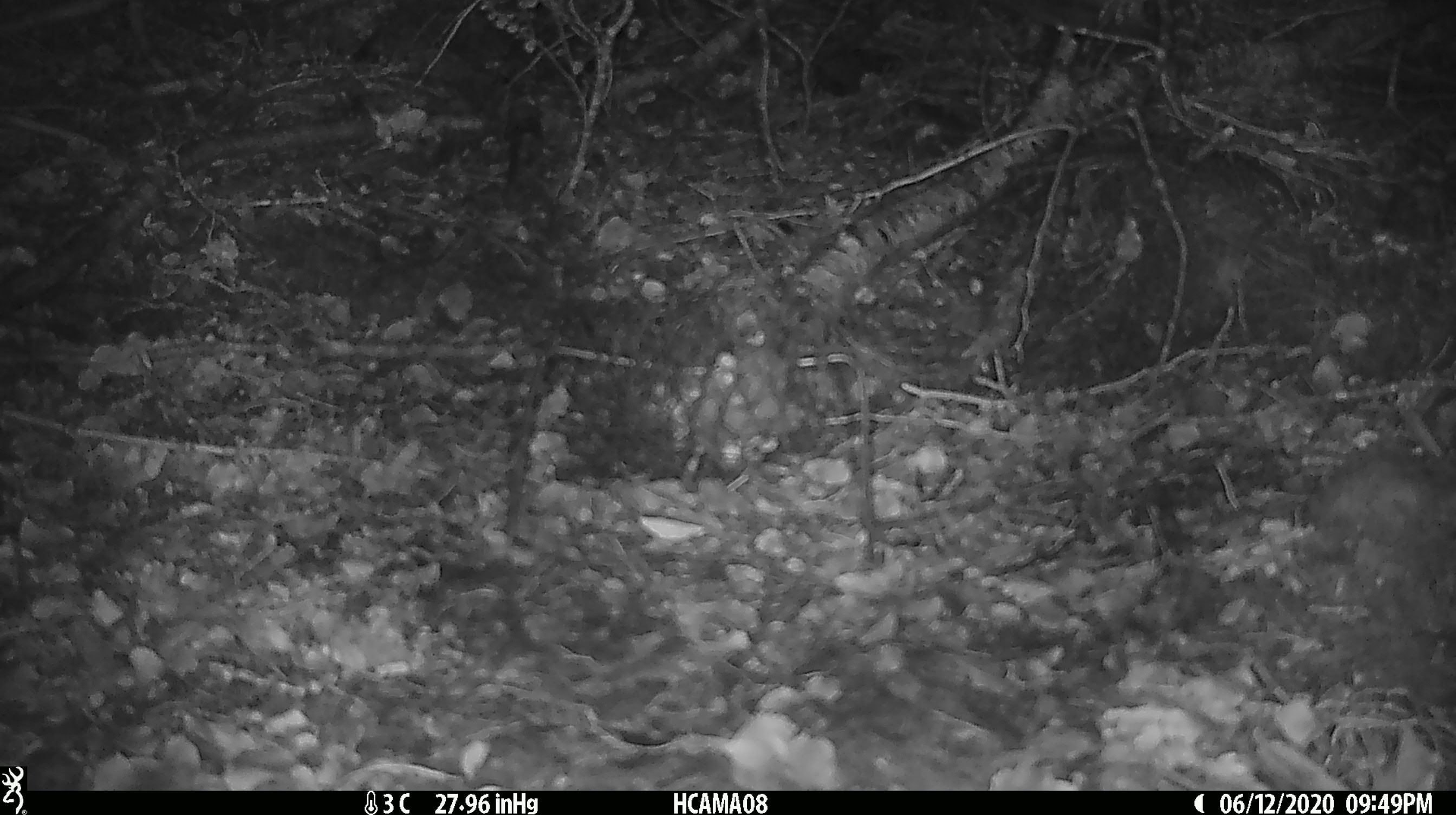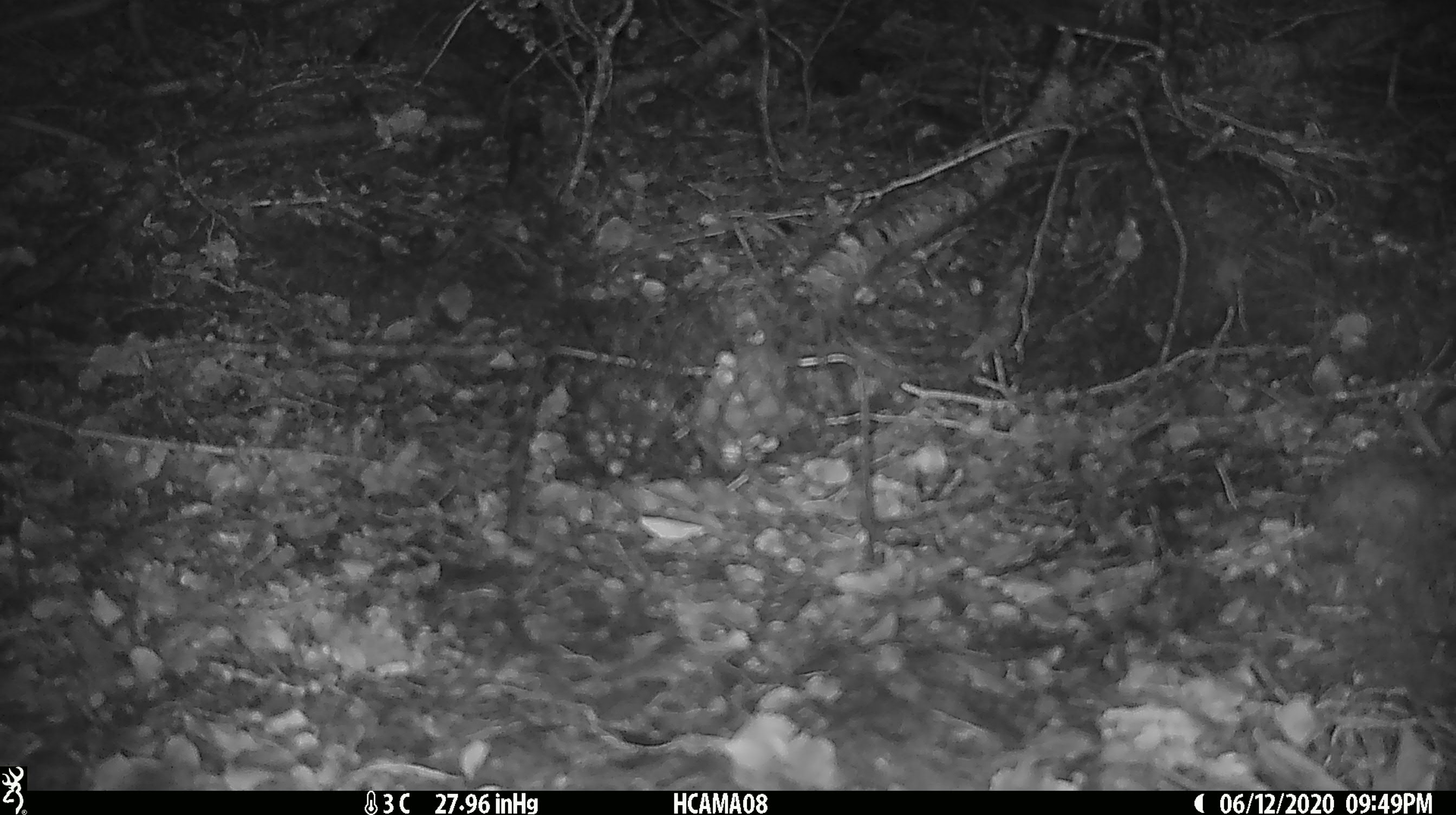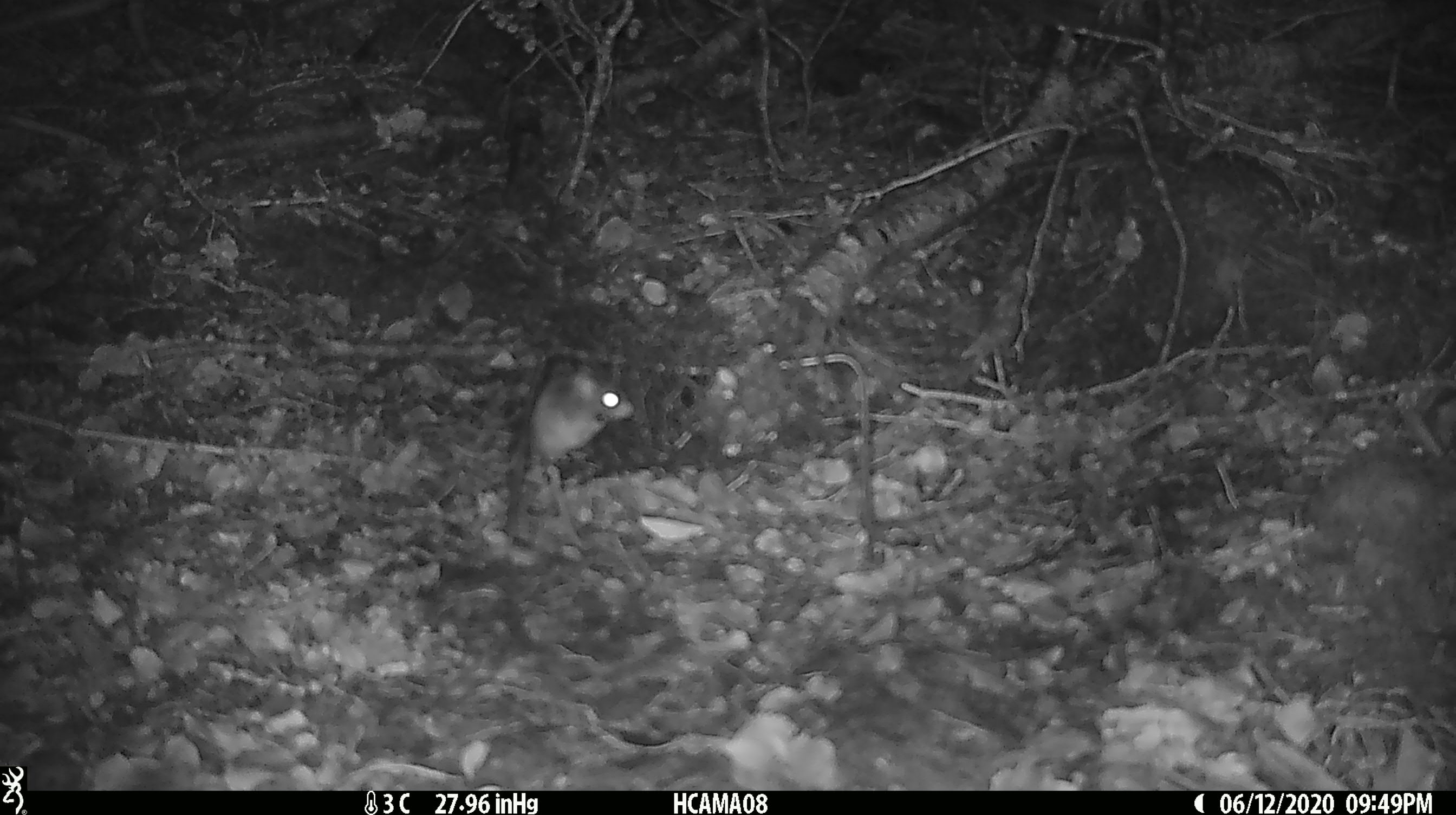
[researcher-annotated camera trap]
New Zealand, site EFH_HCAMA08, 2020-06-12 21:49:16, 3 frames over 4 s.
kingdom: Animalia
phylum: Chordata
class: Mammalia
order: Rodentia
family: Muridae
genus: Mus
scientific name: Mus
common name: mouse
Mouse (Mus).